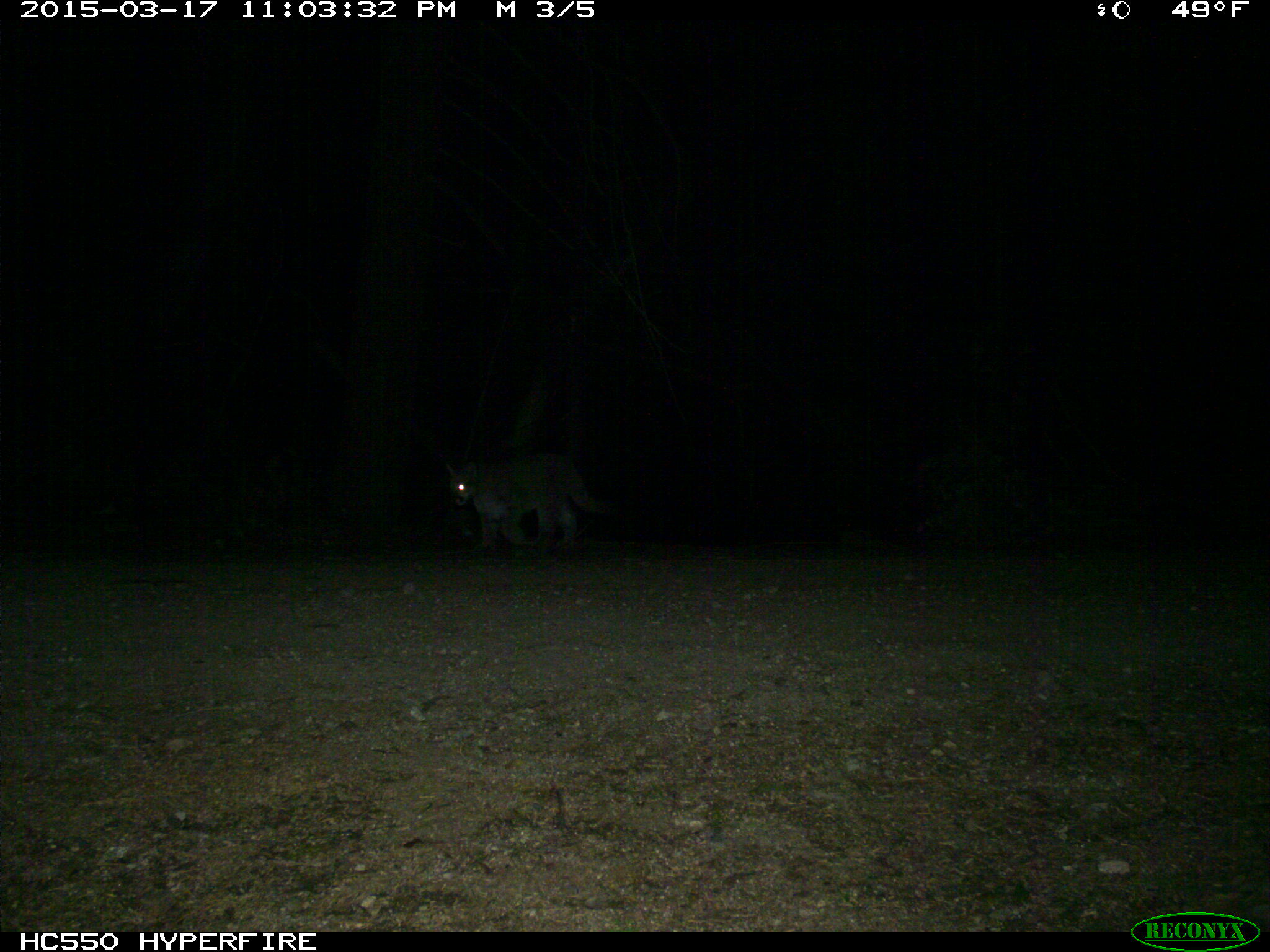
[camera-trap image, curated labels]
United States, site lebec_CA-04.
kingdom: Animalia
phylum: Chordata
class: Mammalia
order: Carnivora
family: Felidae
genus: Puma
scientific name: Puma concolor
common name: mountain lion